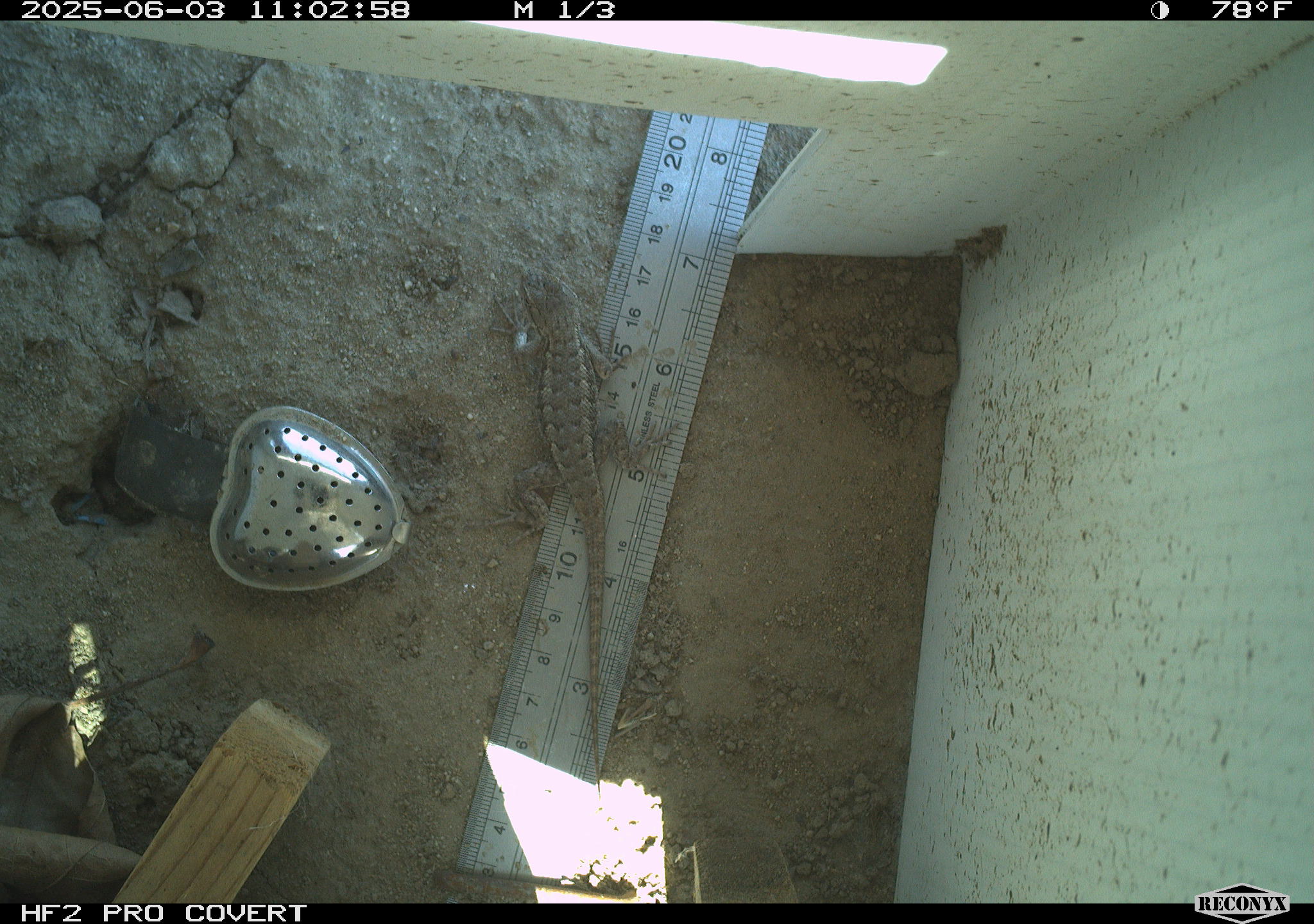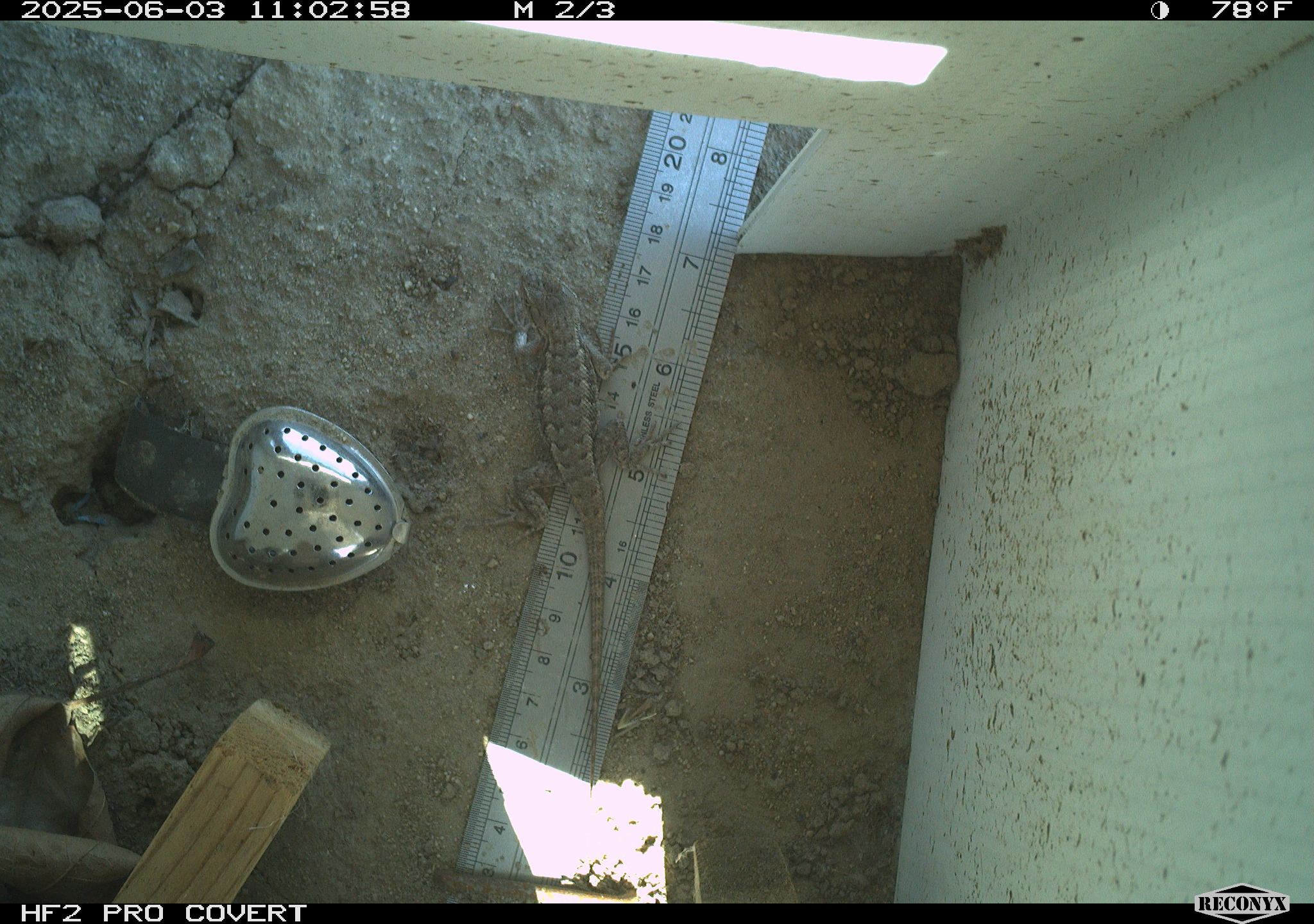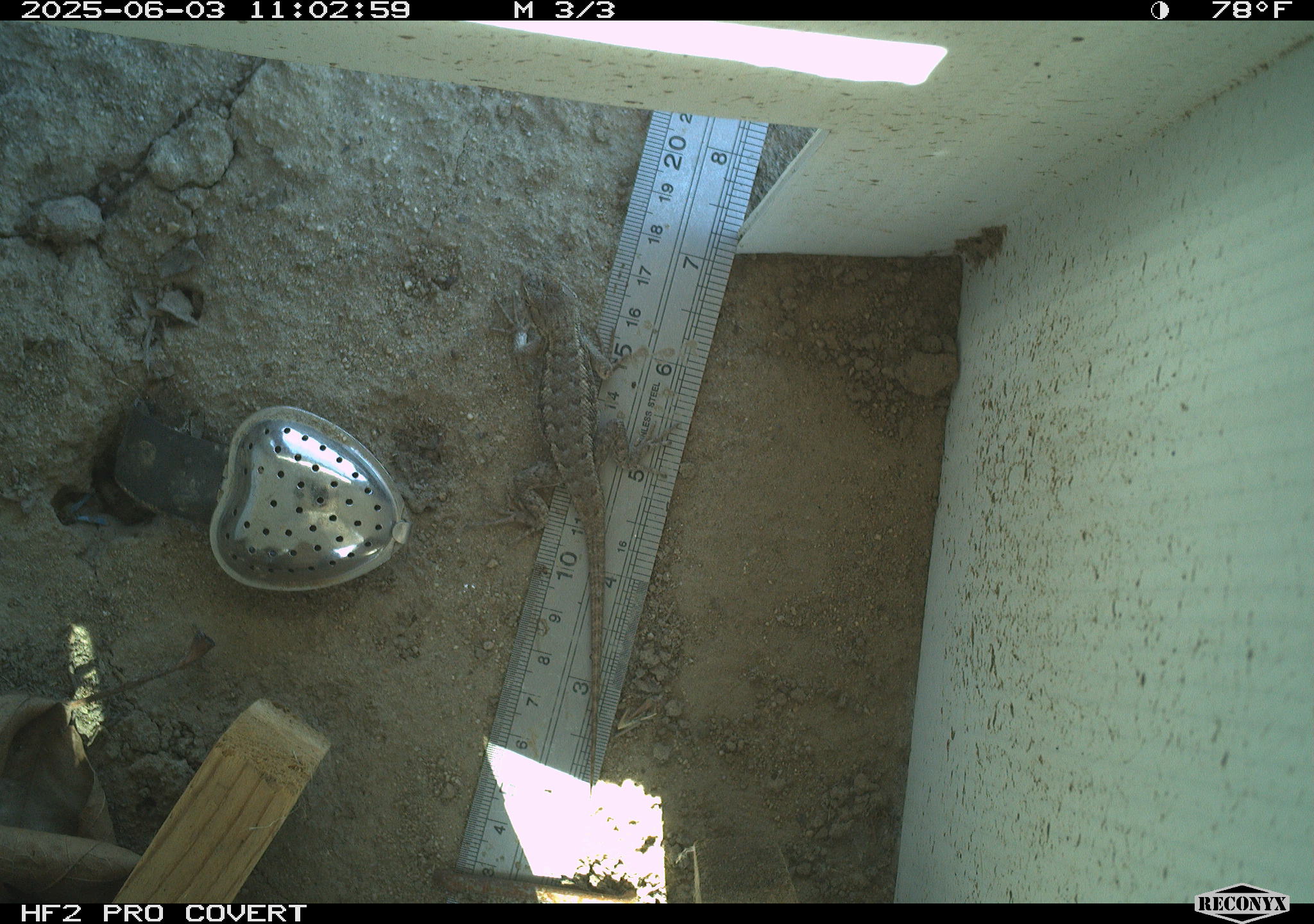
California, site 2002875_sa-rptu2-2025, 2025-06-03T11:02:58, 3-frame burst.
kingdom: Animalia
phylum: Chordata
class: Reptilia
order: Squamata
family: Phrynosomatidae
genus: Sceloporus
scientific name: Sceloporus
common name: spiny lizards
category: sceloporus species